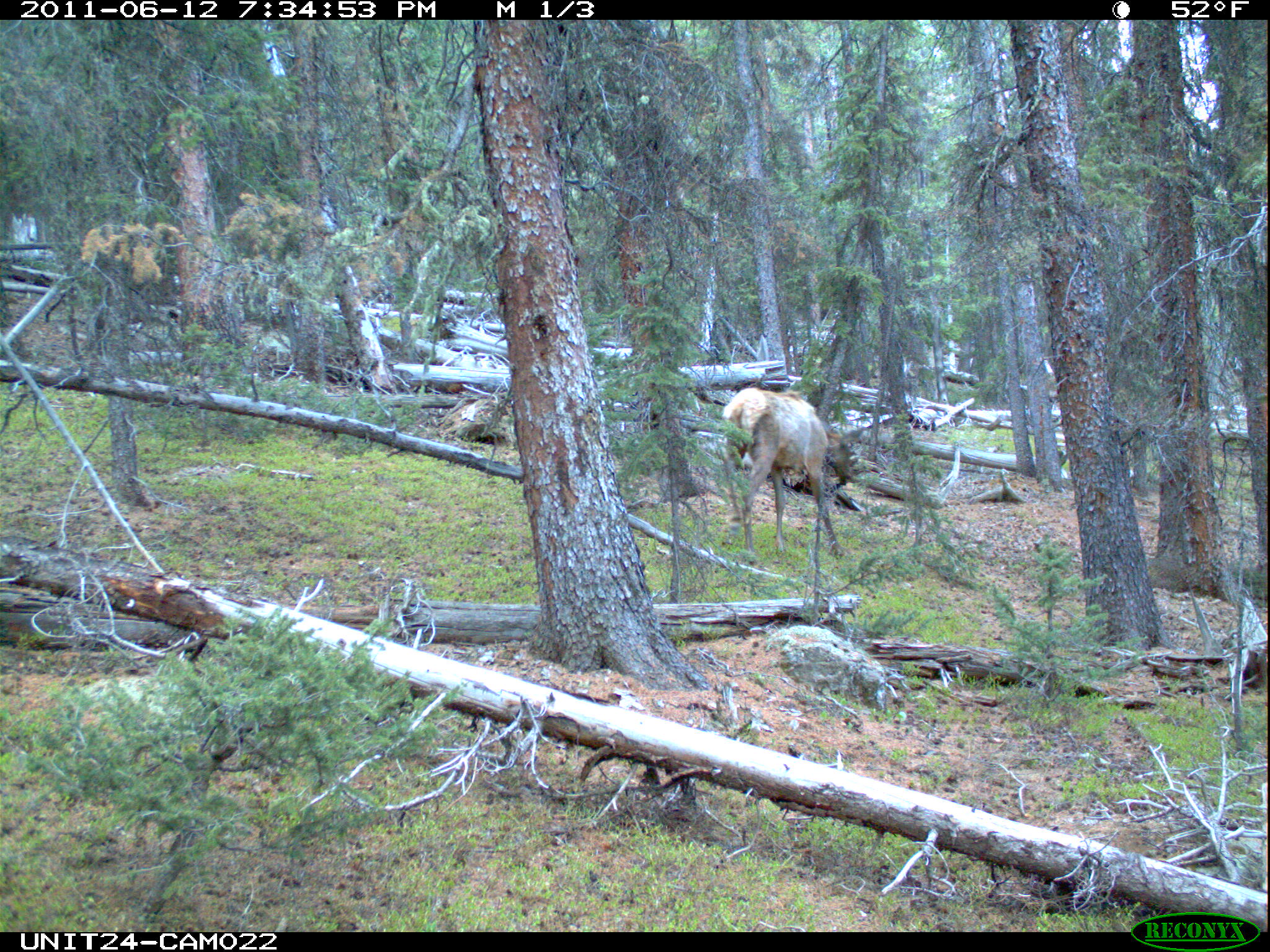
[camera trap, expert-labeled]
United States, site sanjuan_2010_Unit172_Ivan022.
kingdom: Animalia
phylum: Chordata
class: Mammalia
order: Artiodactyla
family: Cervidae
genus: Cervus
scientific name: Cervus elaphus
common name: red deer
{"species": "Cervus elaphus (red deer)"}